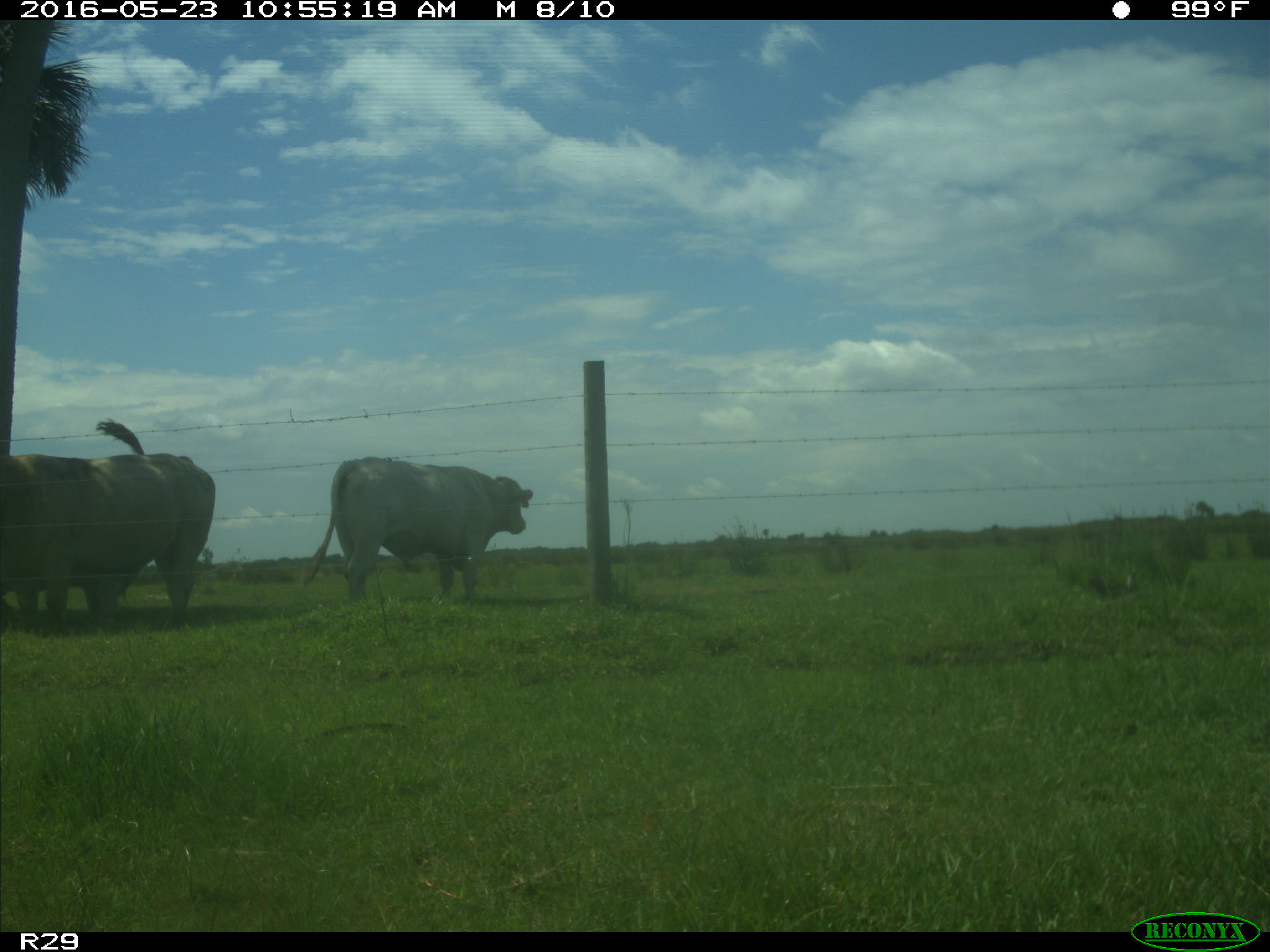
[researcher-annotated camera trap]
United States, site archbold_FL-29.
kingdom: Animalia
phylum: Chordata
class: Mammalia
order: Artiodactyla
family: Bovidae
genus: Bos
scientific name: Bos taurus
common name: domestic cow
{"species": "Bos taurus (domestic cow)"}